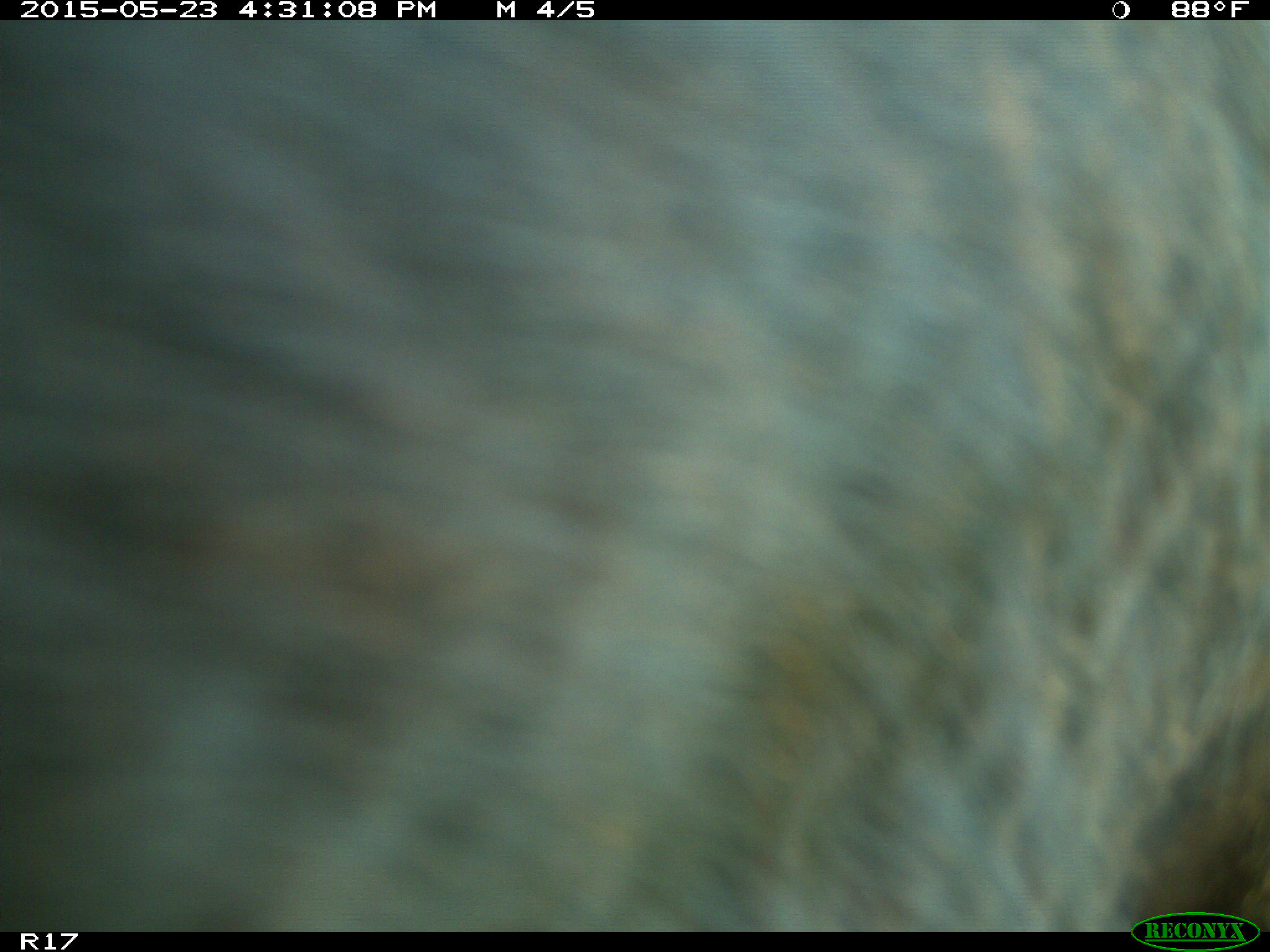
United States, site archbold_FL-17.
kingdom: Animalia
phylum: Chordata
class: Mammalia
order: Artiodactyla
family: Bovidae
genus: Bos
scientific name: Bos taurus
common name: domestic cow